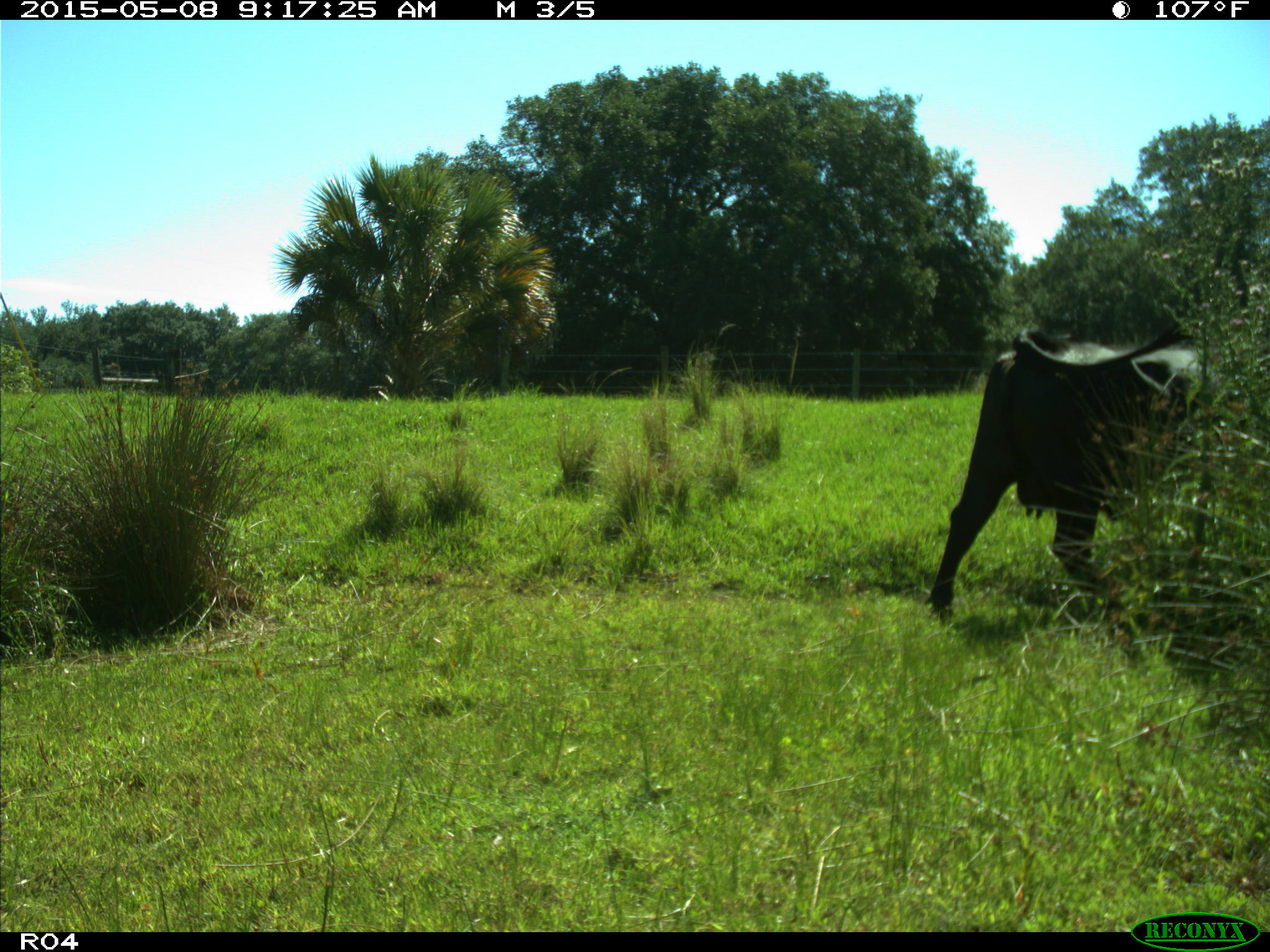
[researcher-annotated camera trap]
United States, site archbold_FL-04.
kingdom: Animalia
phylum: Chordata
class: Mammalia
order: Artiodactyla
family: Bovidae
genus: Bos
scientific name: Bos taurus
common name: domestic cow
Bos taurus (domestic cow).